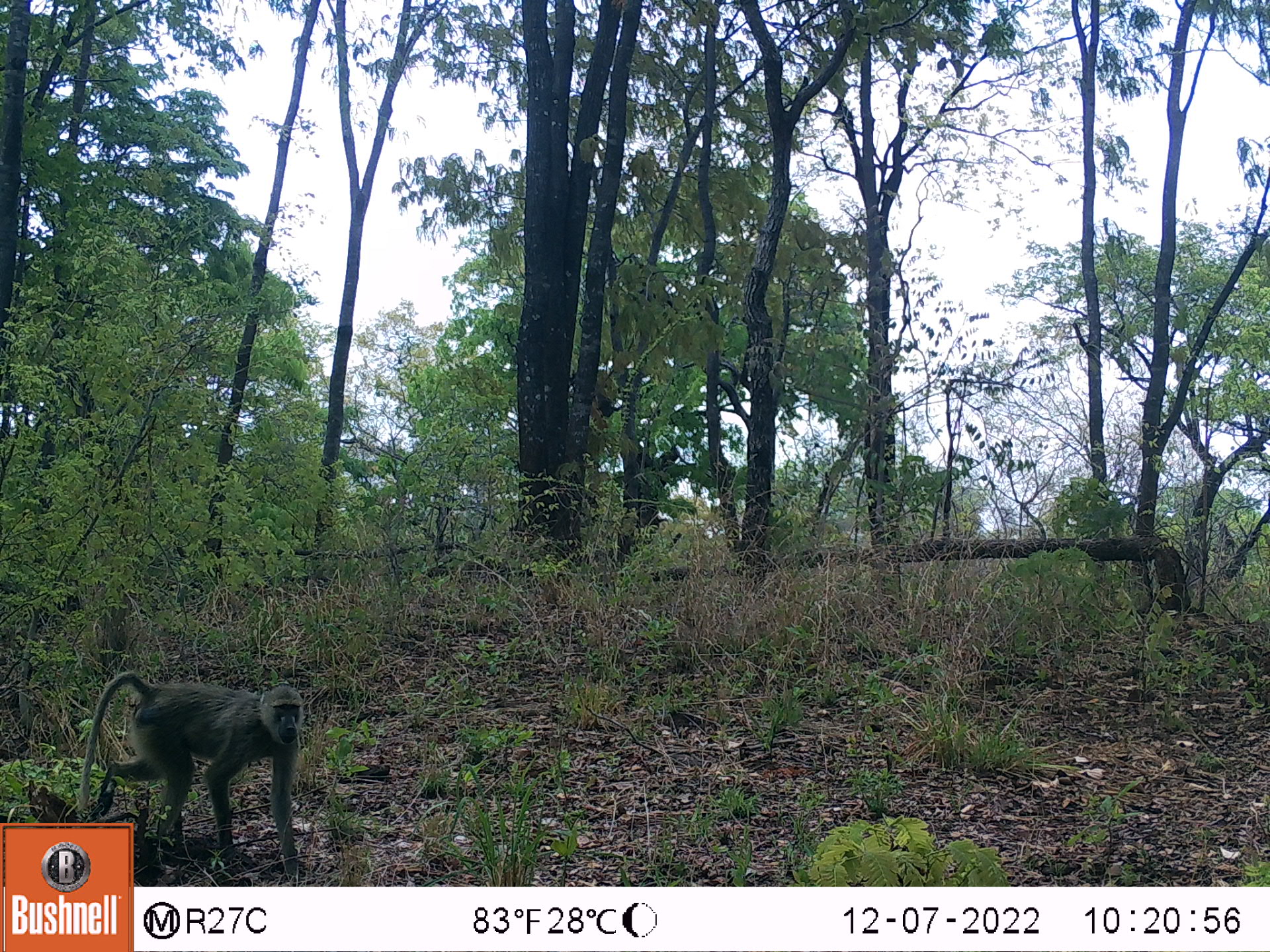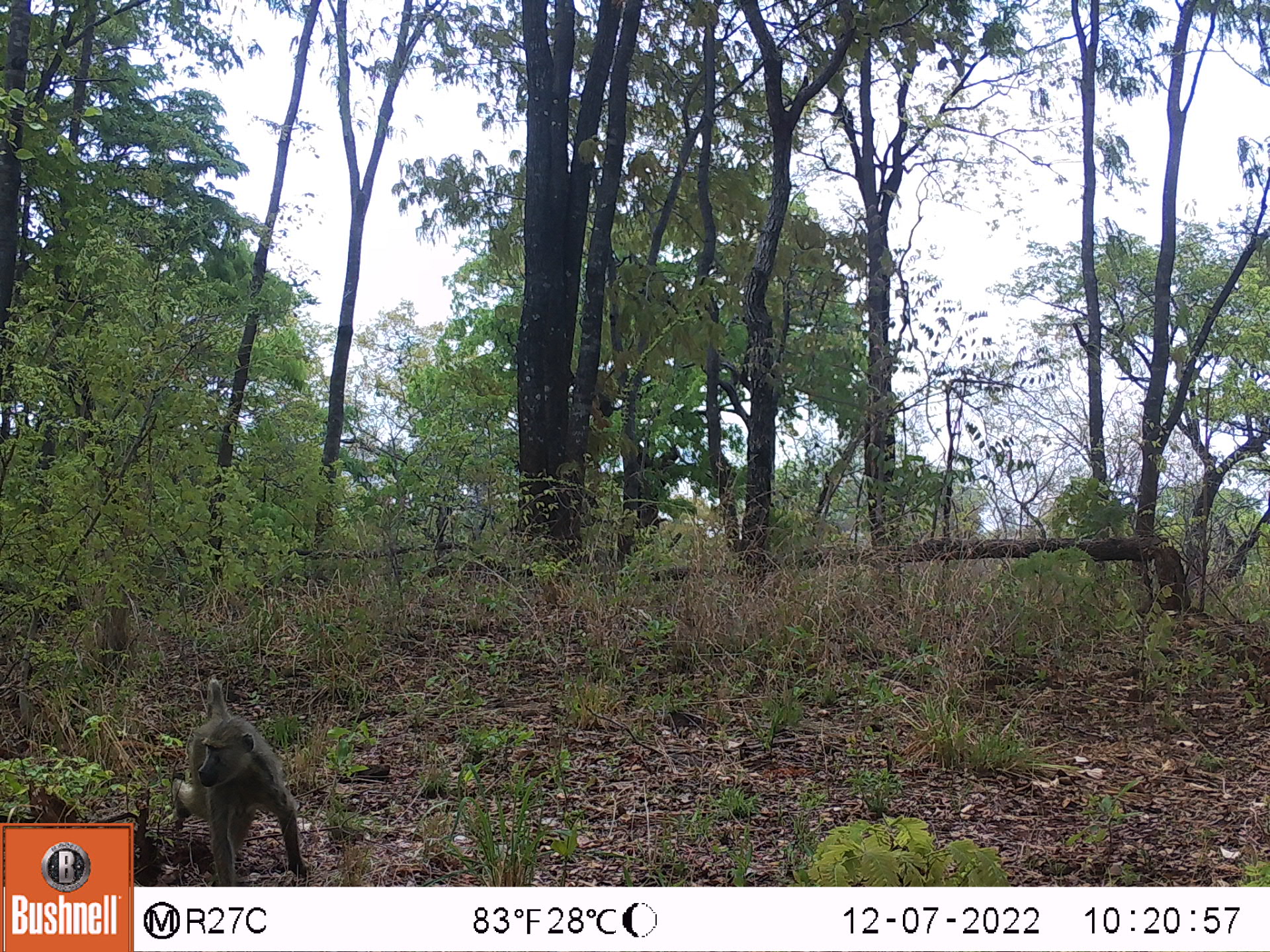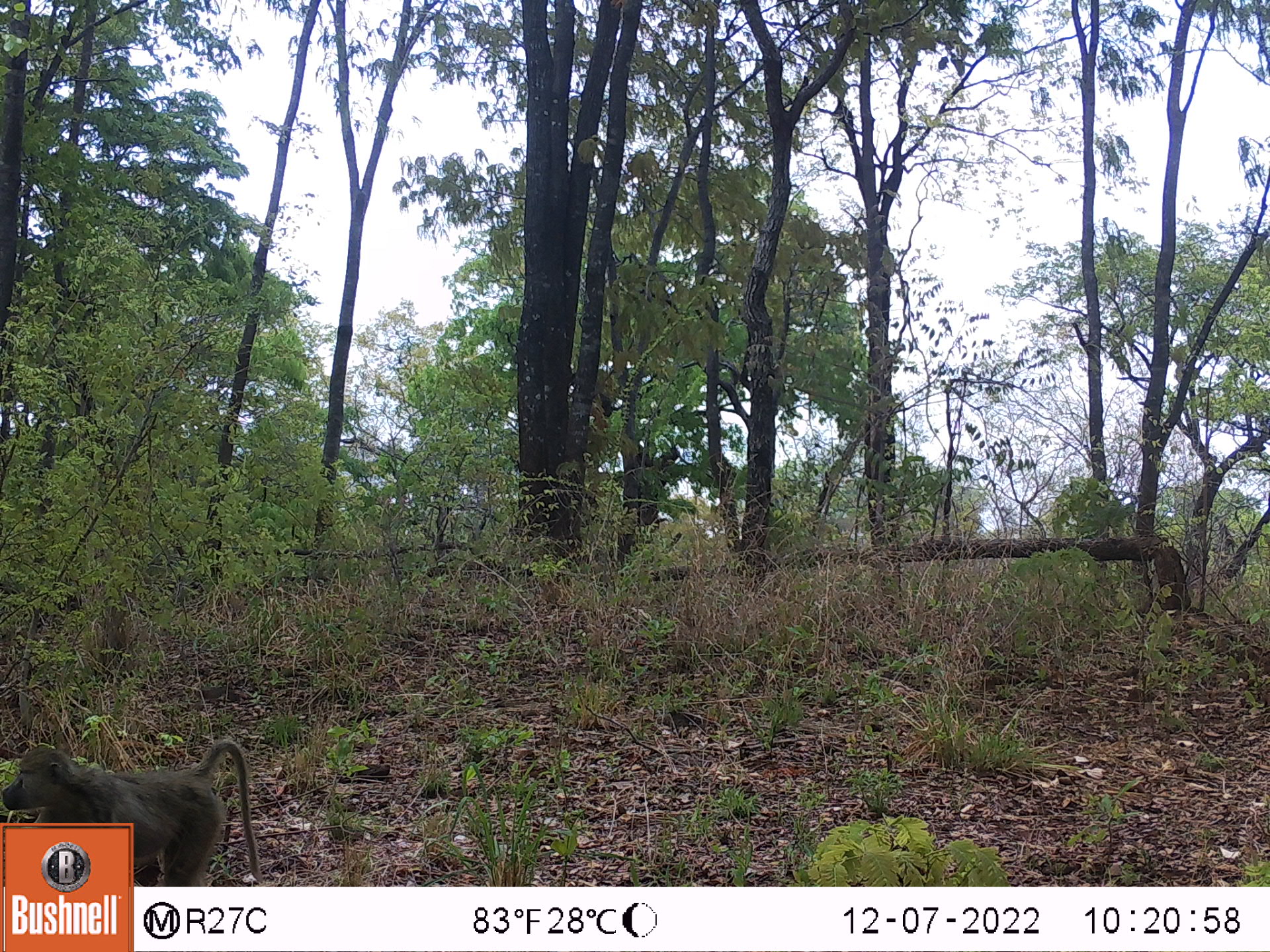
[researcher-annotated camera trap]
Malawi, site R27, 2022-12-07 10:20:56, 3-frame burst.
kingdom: Animalia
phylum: Chordata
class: Mammalia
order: Primates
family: Cercopithecidae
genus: Papio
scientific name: Papio cynocephalus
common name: yellow baboon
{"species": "yellow baboon (Papio cynocephalus)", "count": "1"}